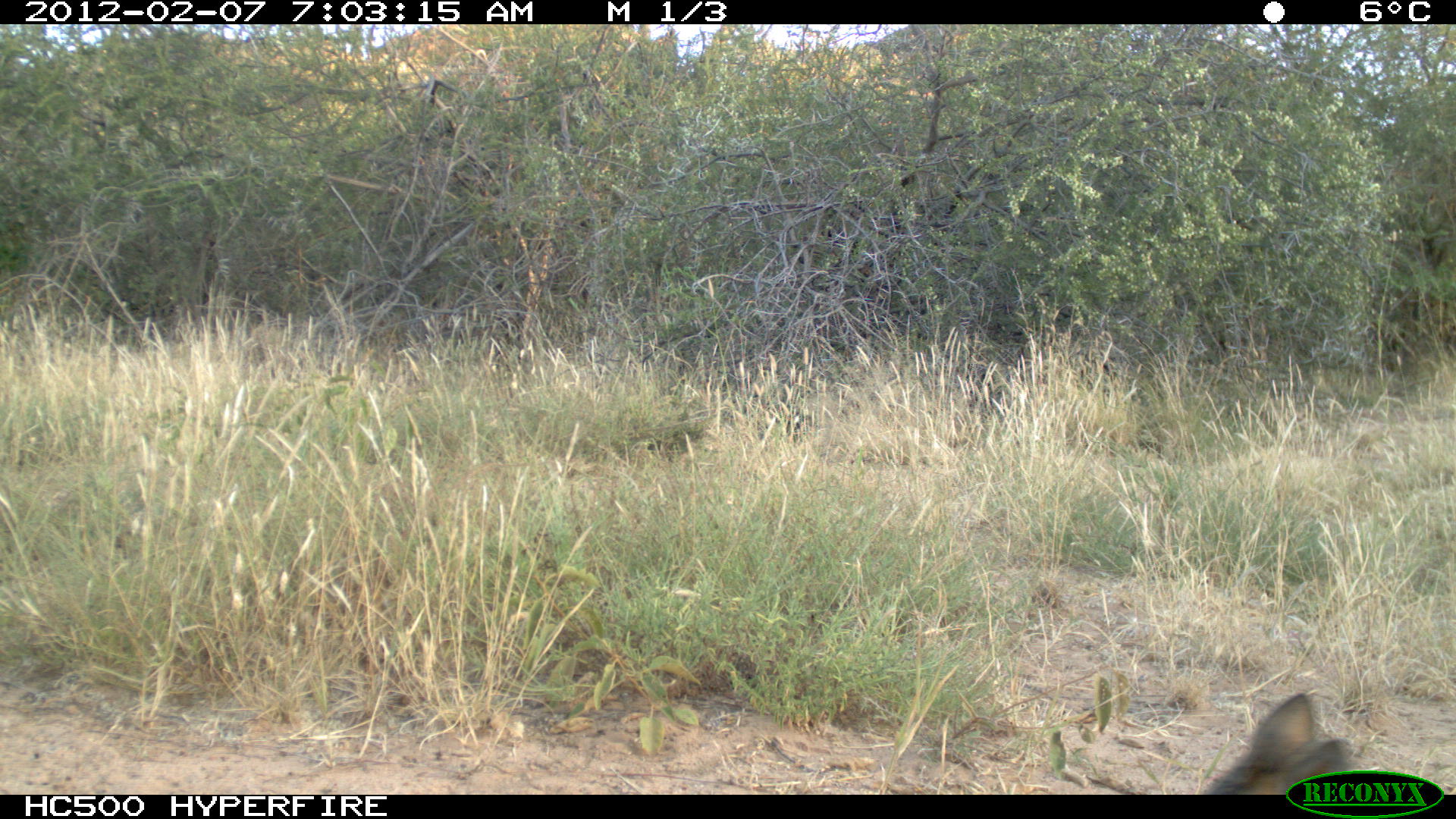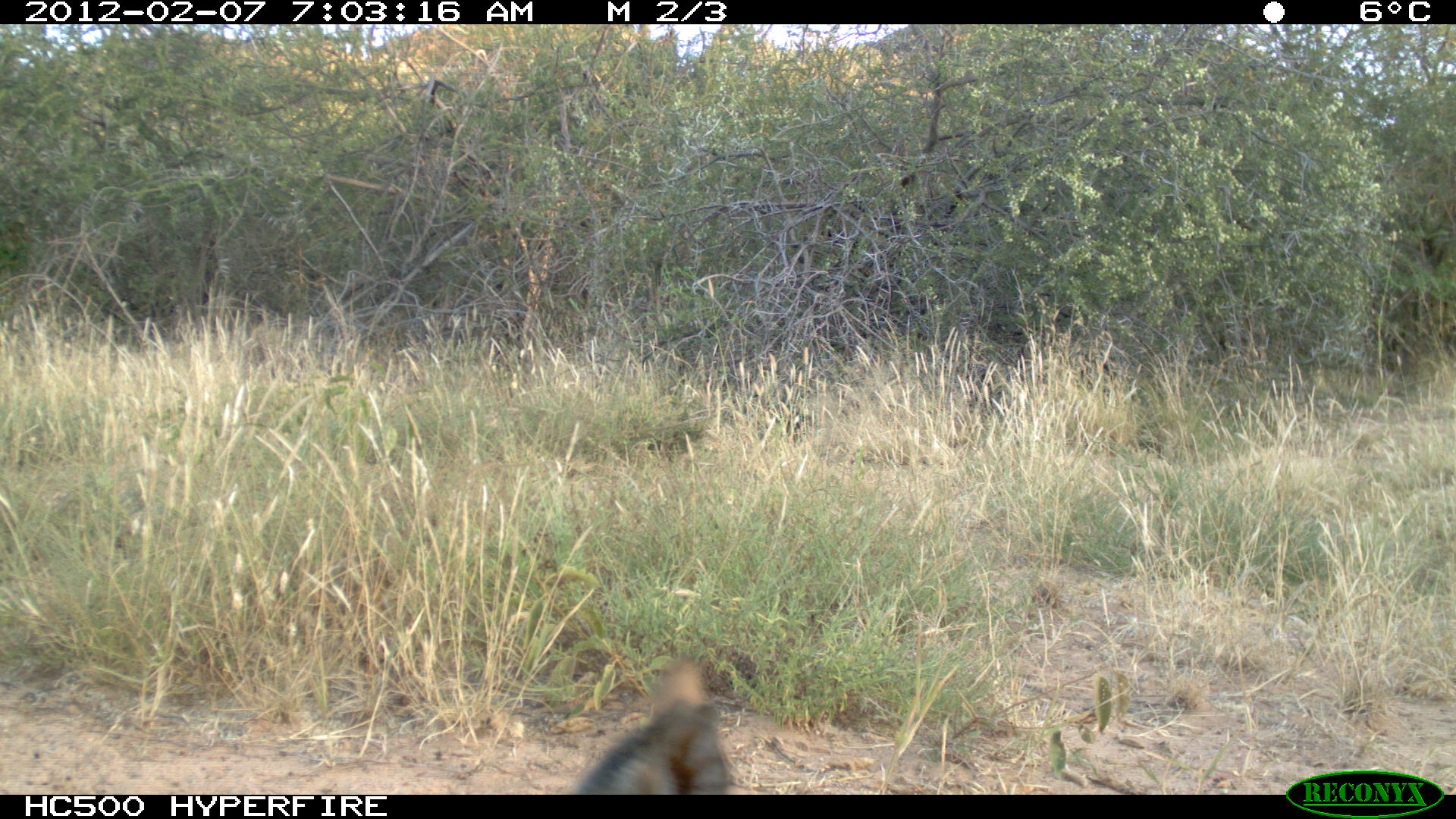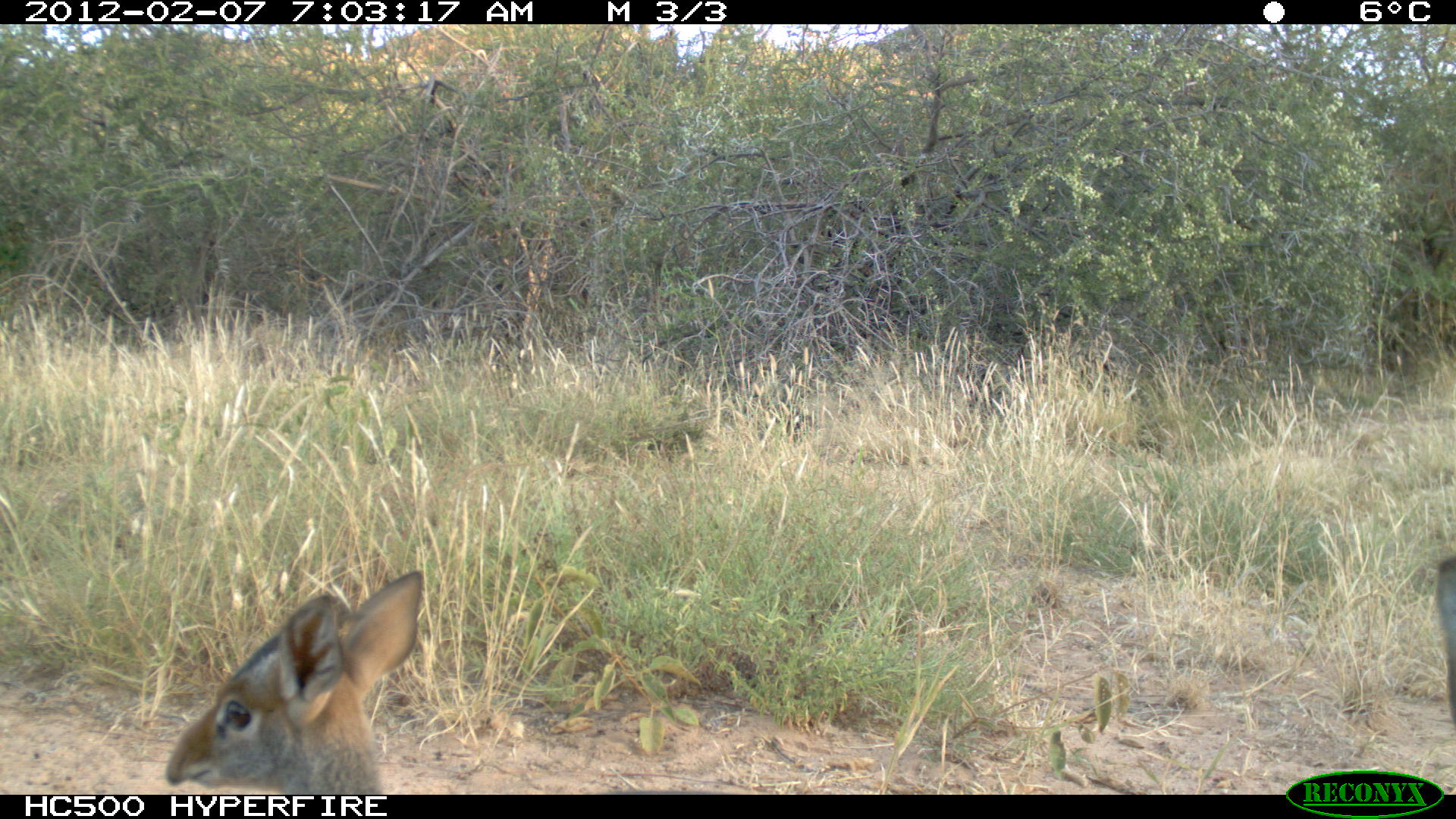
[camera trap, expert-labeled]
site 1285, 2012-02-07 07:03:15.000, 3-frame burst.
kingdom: Animalia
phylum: Chordata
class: Mammalia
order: Artiodactyla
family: Bovidae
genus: Madoqua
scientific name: Madoqua guentheri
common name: günther's dik-dik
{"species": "Madoqua guentheri (günther's dik-dik)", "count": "1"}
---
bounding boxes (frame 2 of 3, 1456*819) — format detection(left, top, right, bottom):
madoqua guentheri: detection(571, 653, 737, 794)